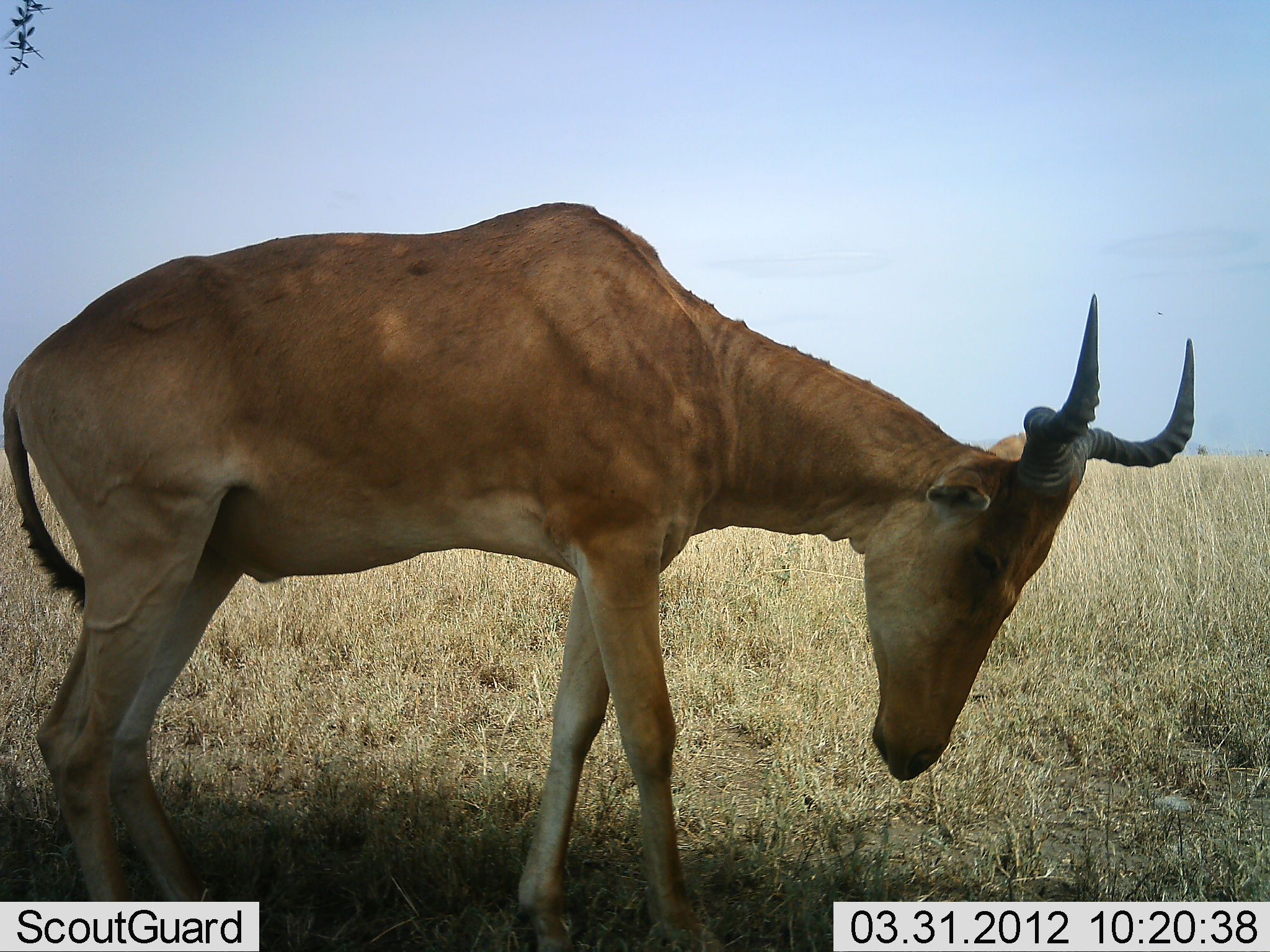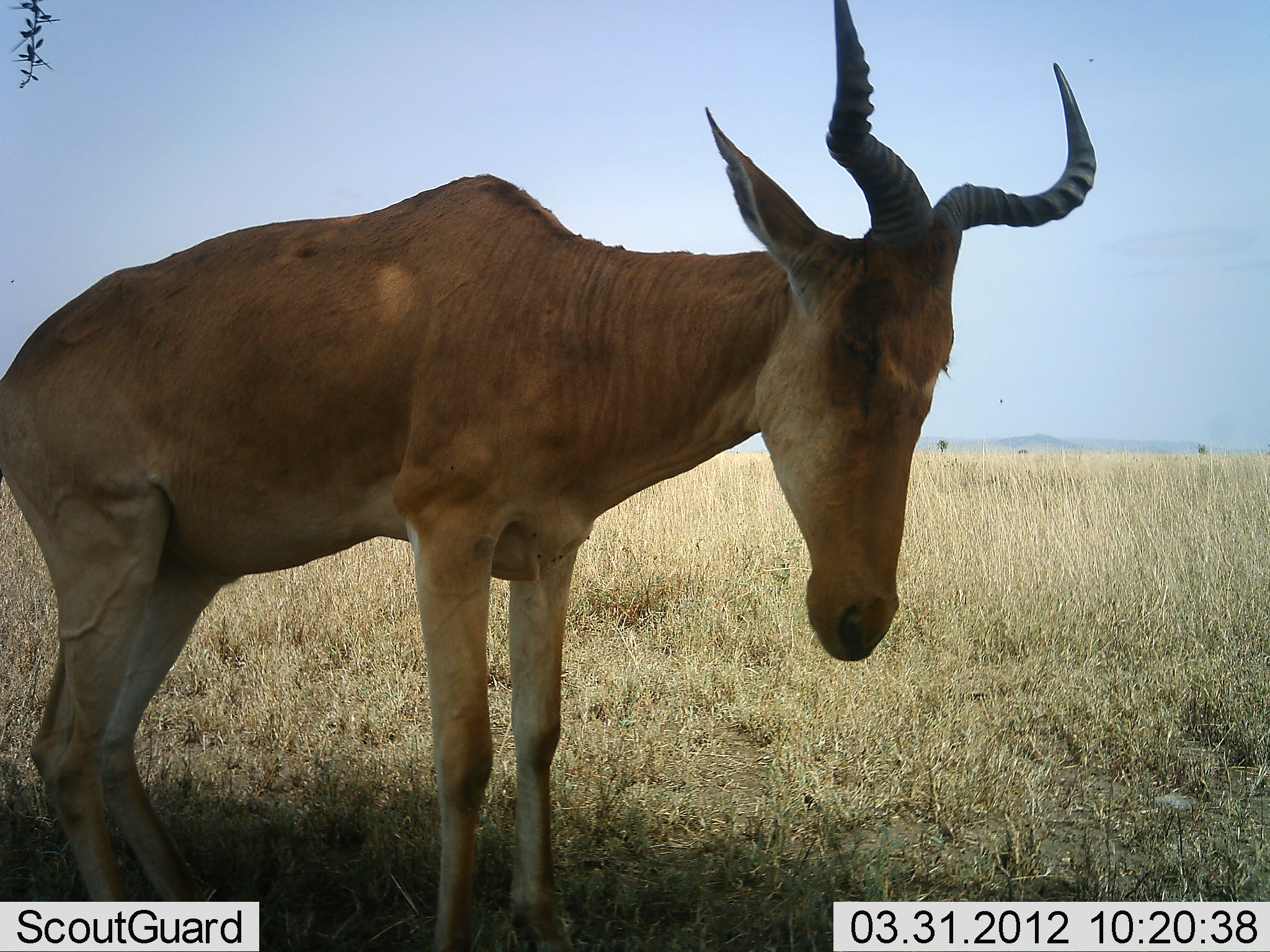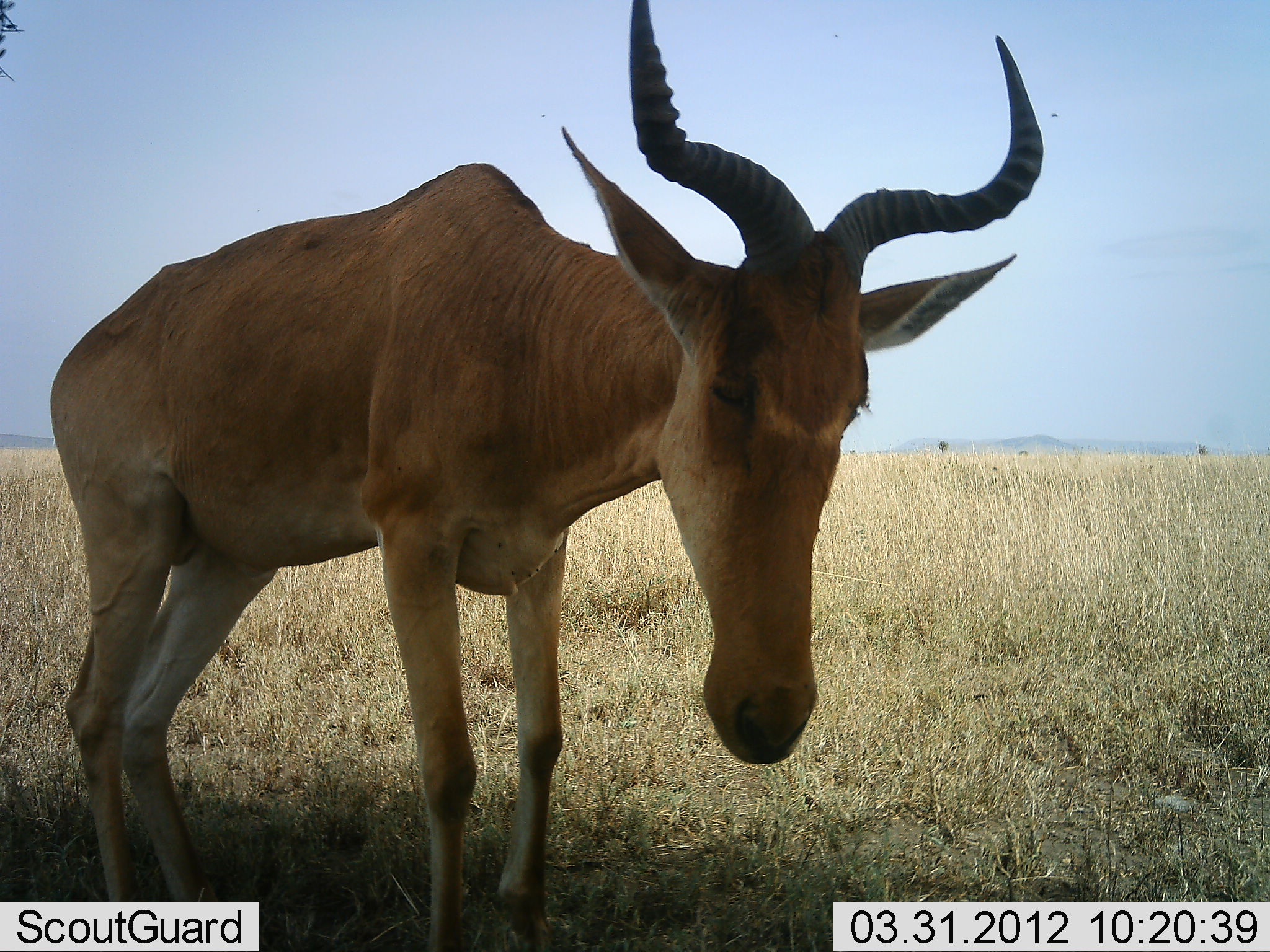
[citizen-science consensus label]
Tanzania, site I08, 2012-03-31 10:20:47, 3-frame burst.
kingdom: Animalia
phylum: Chordata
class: Mammalia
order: Artiodactyla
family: Bovidae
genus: Alcelaphus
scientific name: Alcelaphus buselaphus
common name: hartebeest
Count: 1.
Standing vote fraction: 80%.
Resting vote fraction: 8%.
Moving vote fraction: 4%.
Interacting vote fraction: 4%.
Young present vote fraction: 4%.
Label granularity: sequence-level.